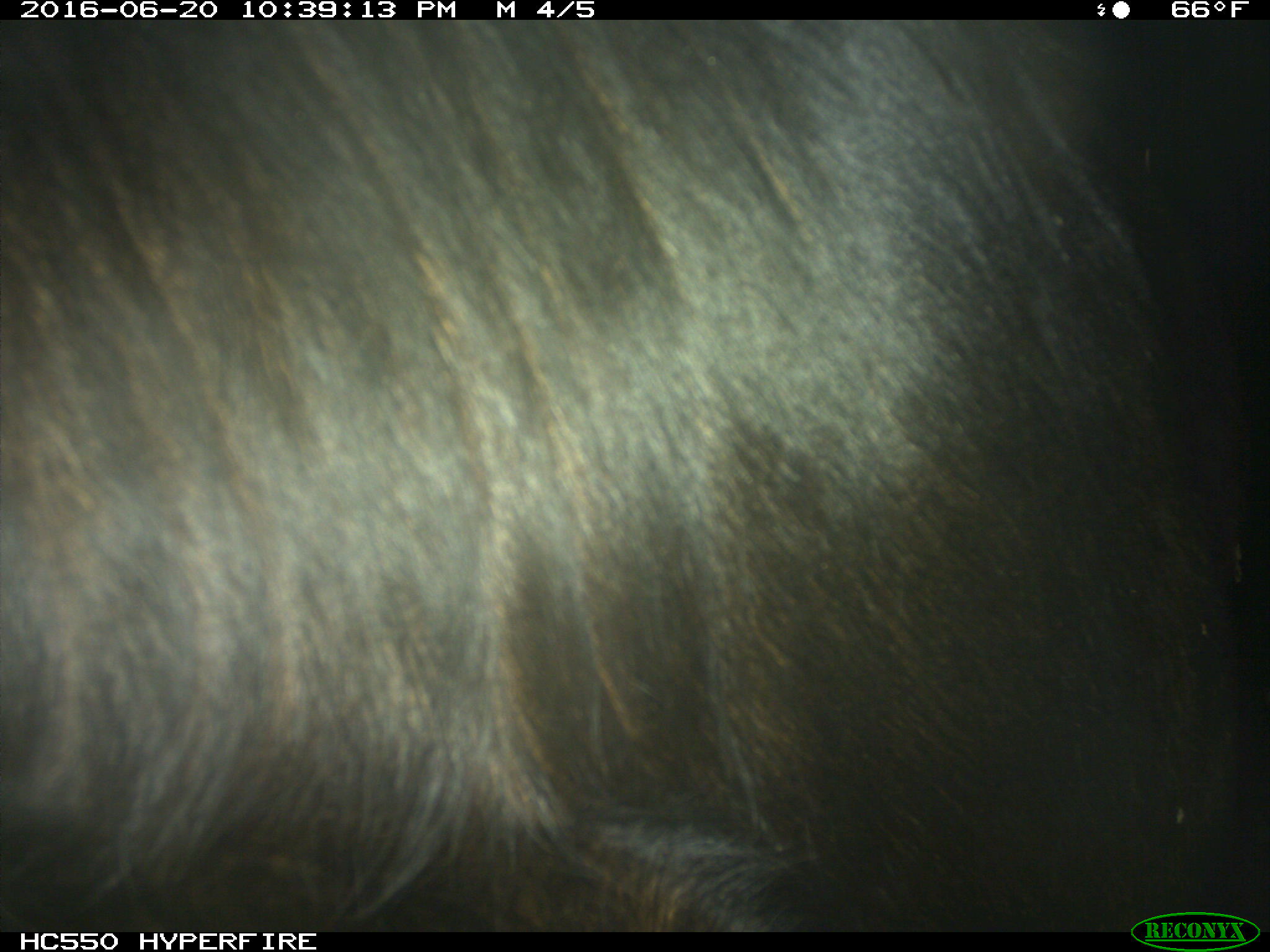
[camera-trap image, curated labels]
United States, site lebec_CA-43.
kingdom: Animalia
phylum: Chordata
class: Mammalia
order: Artiodactyla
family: Bovidae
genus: Bos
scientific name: Bos taurus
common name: domestic cow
Bos taurus (domestic cow).